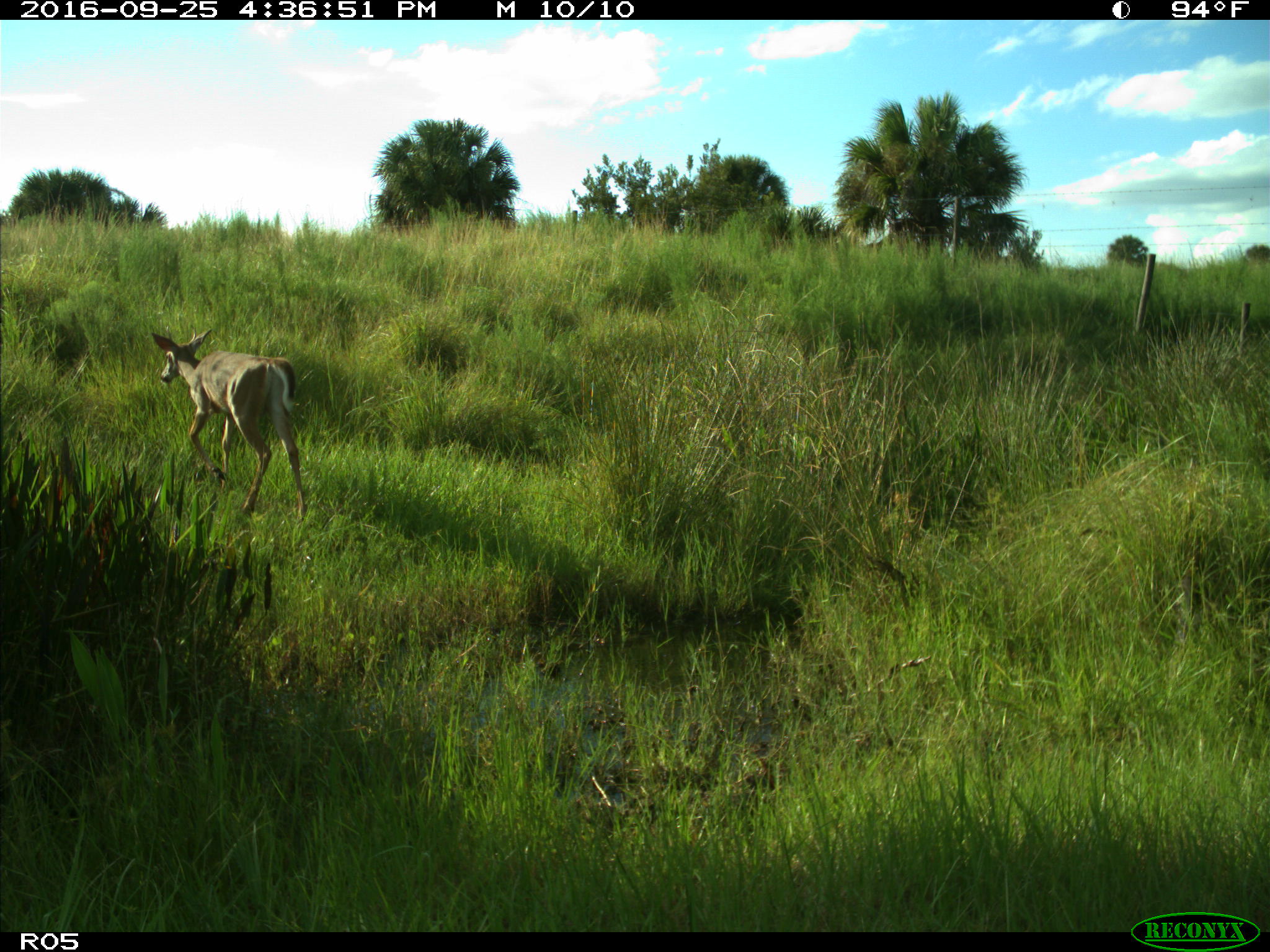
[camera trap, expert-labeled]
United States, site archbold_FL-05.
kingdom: Animalia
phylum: Chordata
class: Mammalia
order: Artiodactyla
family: Cervidae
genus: Odocoileus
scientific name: Odocoileus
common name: deer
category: unidentified deer